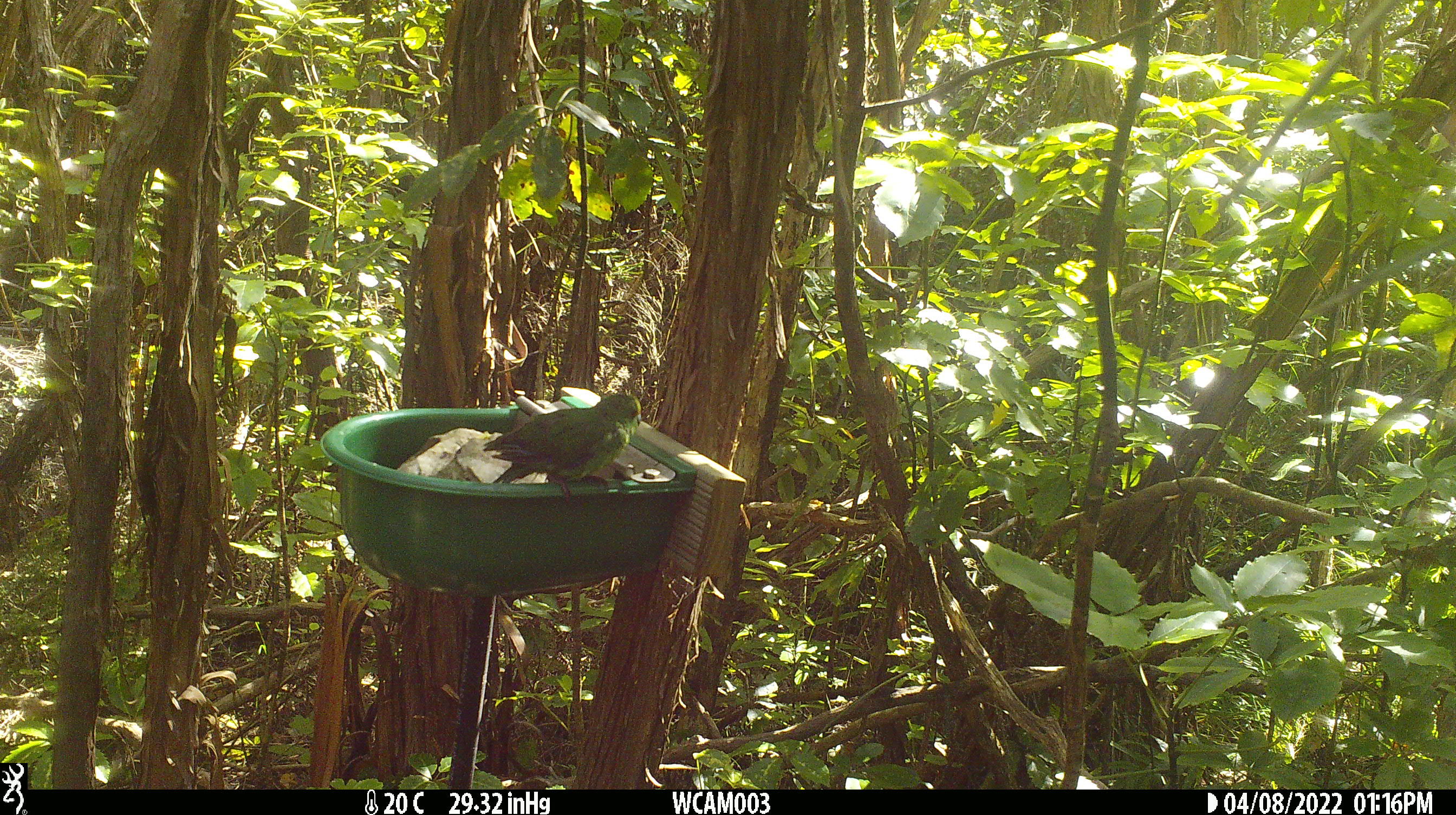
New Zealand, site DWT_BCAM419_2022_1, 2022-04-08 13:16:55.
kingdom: Animalia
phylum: Chordata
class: Aves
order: Psittaciformes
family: Psittaculidae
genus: Cyanoramphus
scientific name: Cyanoramphus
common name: parakeet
Parakeet (Cyanoramphus).